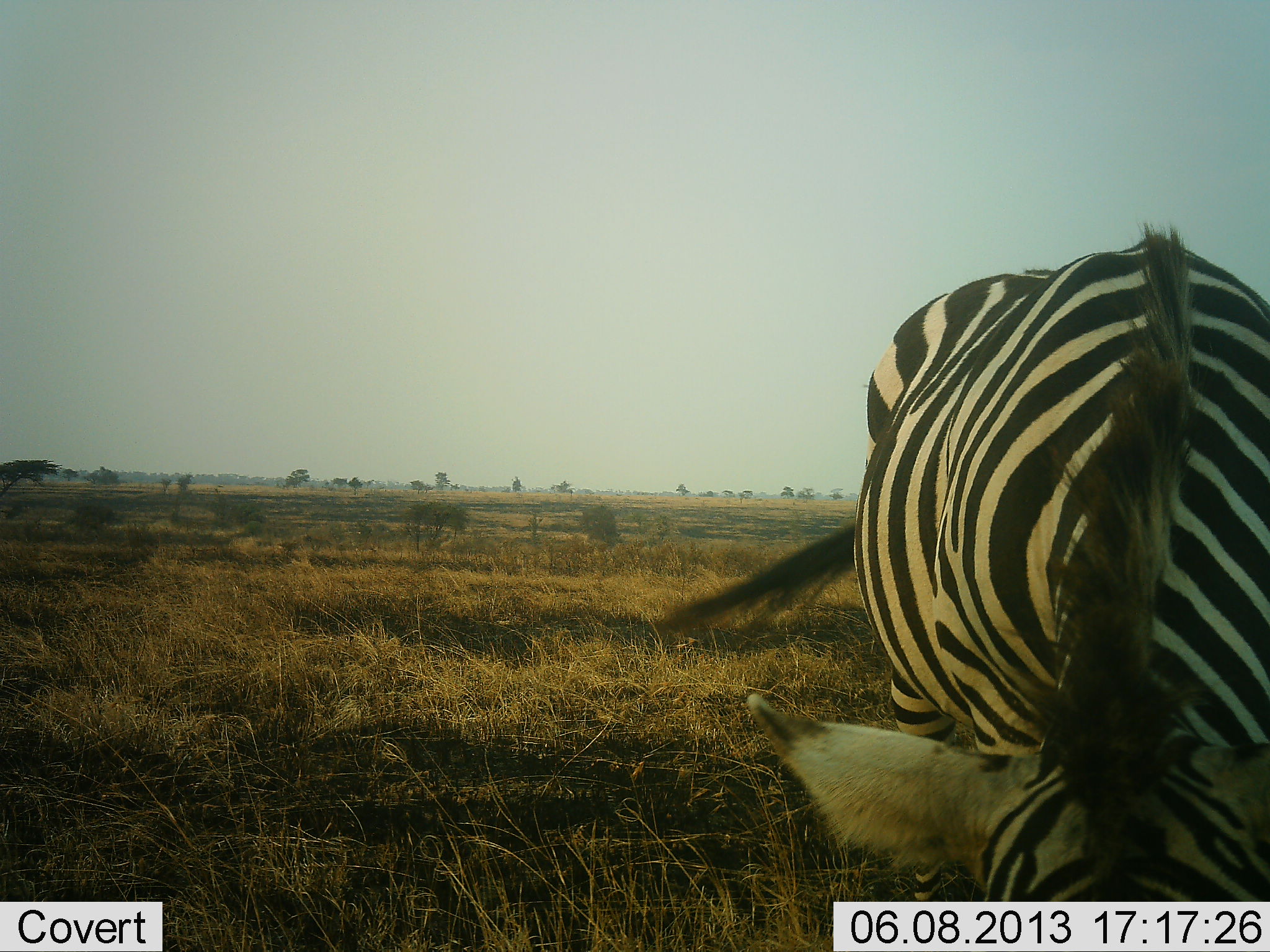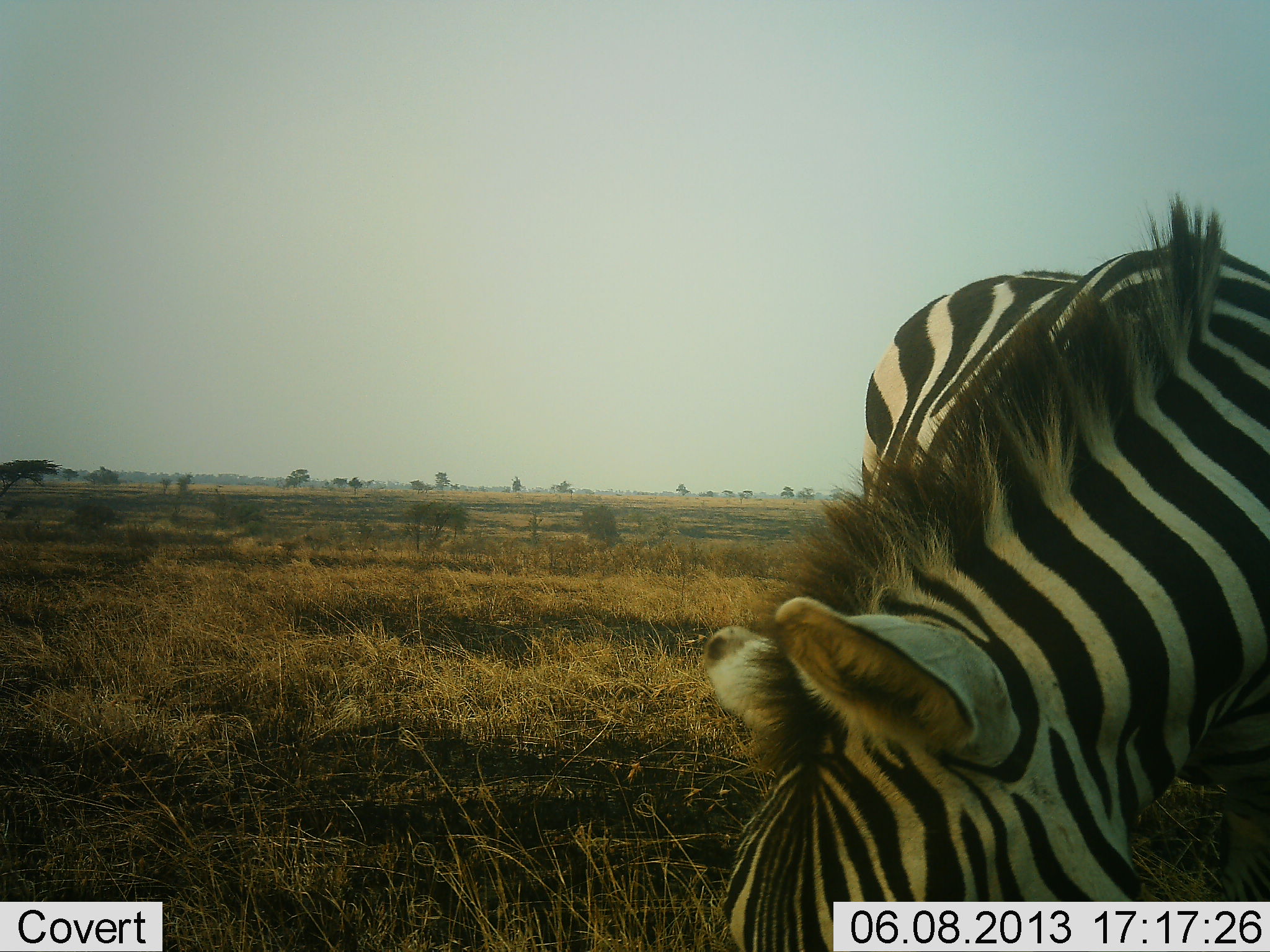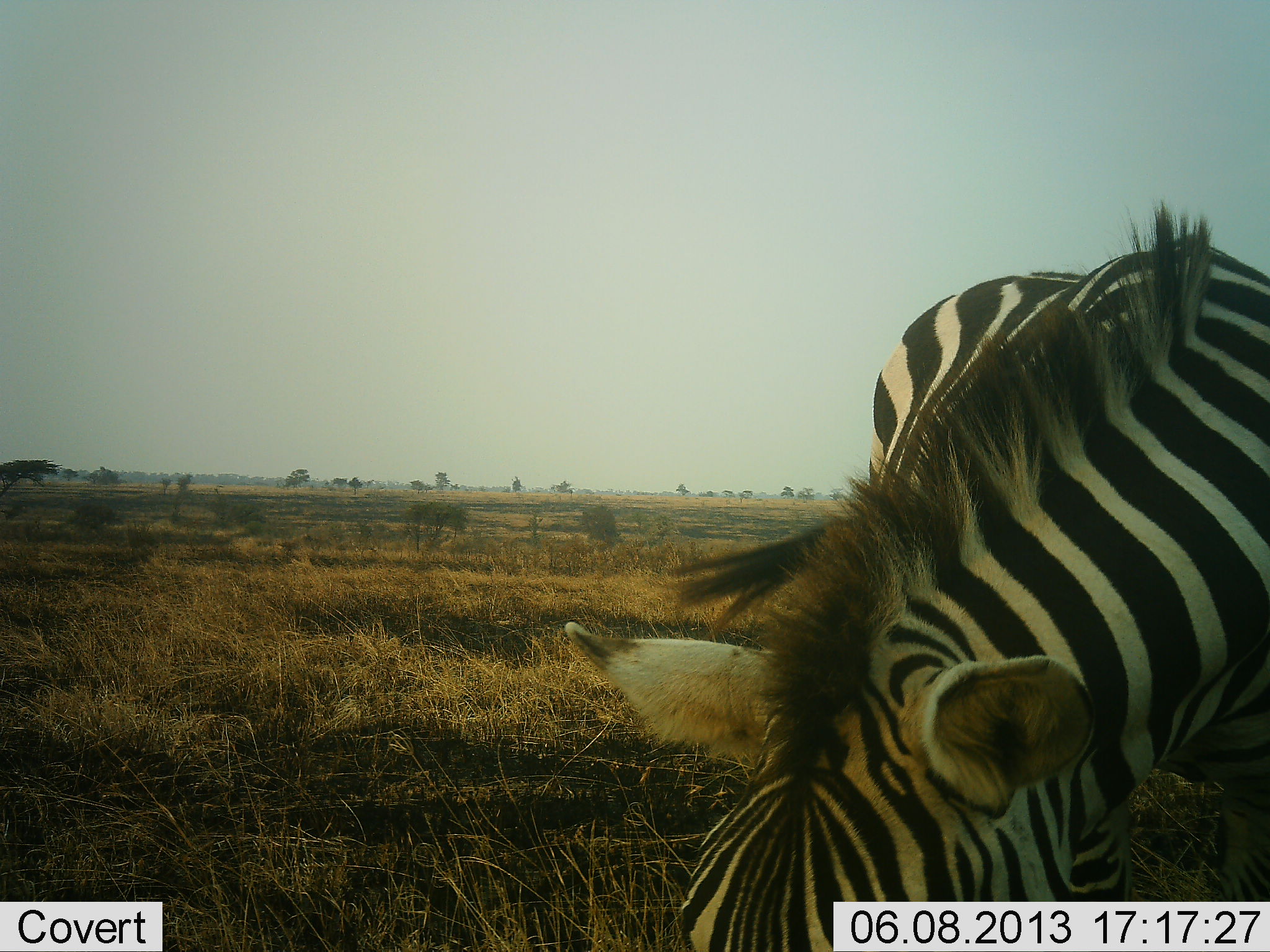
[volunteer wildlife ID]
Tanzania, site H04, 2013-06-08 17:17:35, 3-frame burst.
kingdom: Animalia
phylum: Chordata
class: Mammalia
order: Perissodactyla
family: Equidae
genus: Equus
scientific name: Equus quagga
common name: plains zebra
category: zebra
Zebra (plains zebra) (Equus quagga), count 1. Behavior (volunteer vote fractions): standing 15%, resting 0%, moving 6%, interacting 0%. Young present (vote fraction): 0%. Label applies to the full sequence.